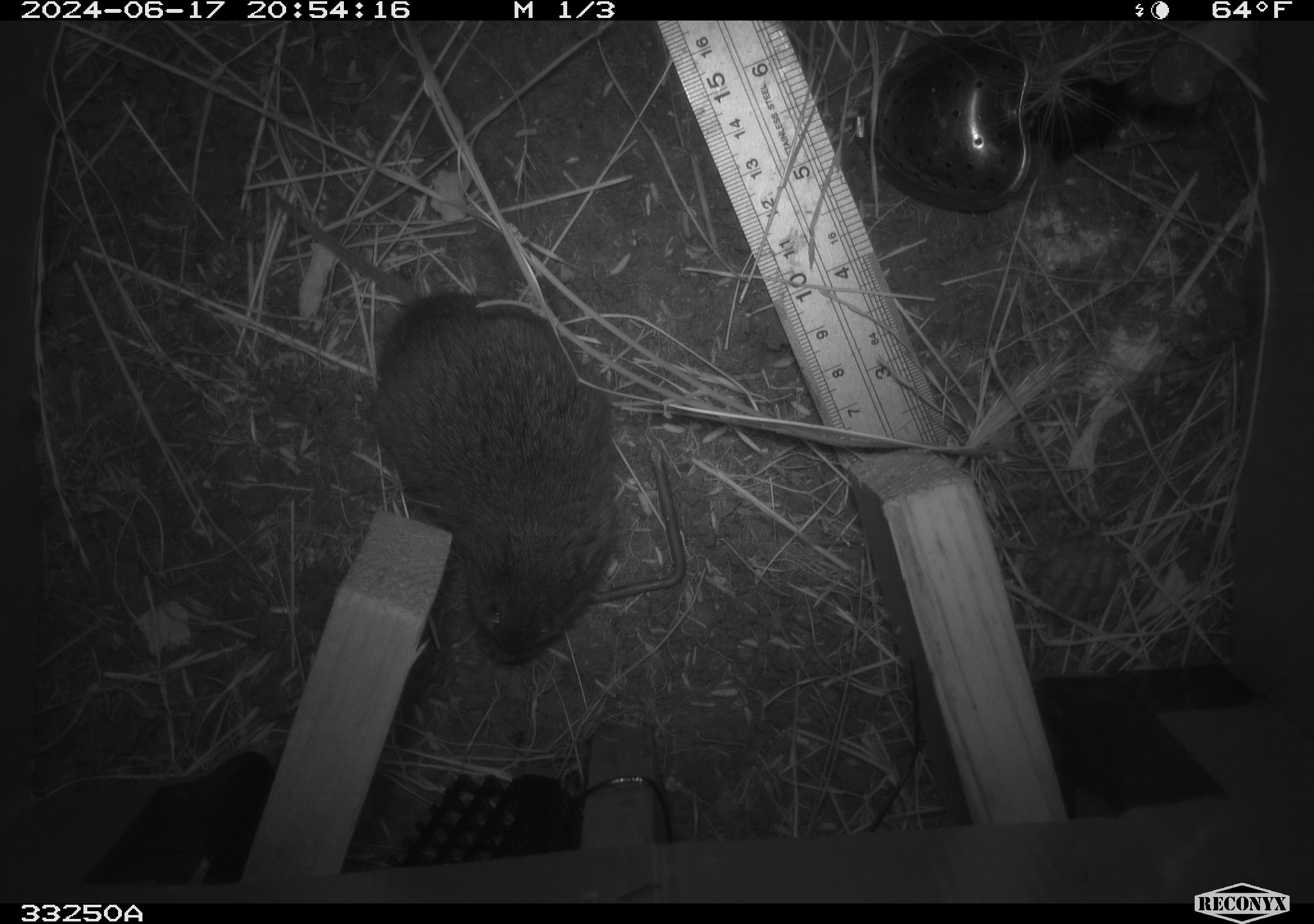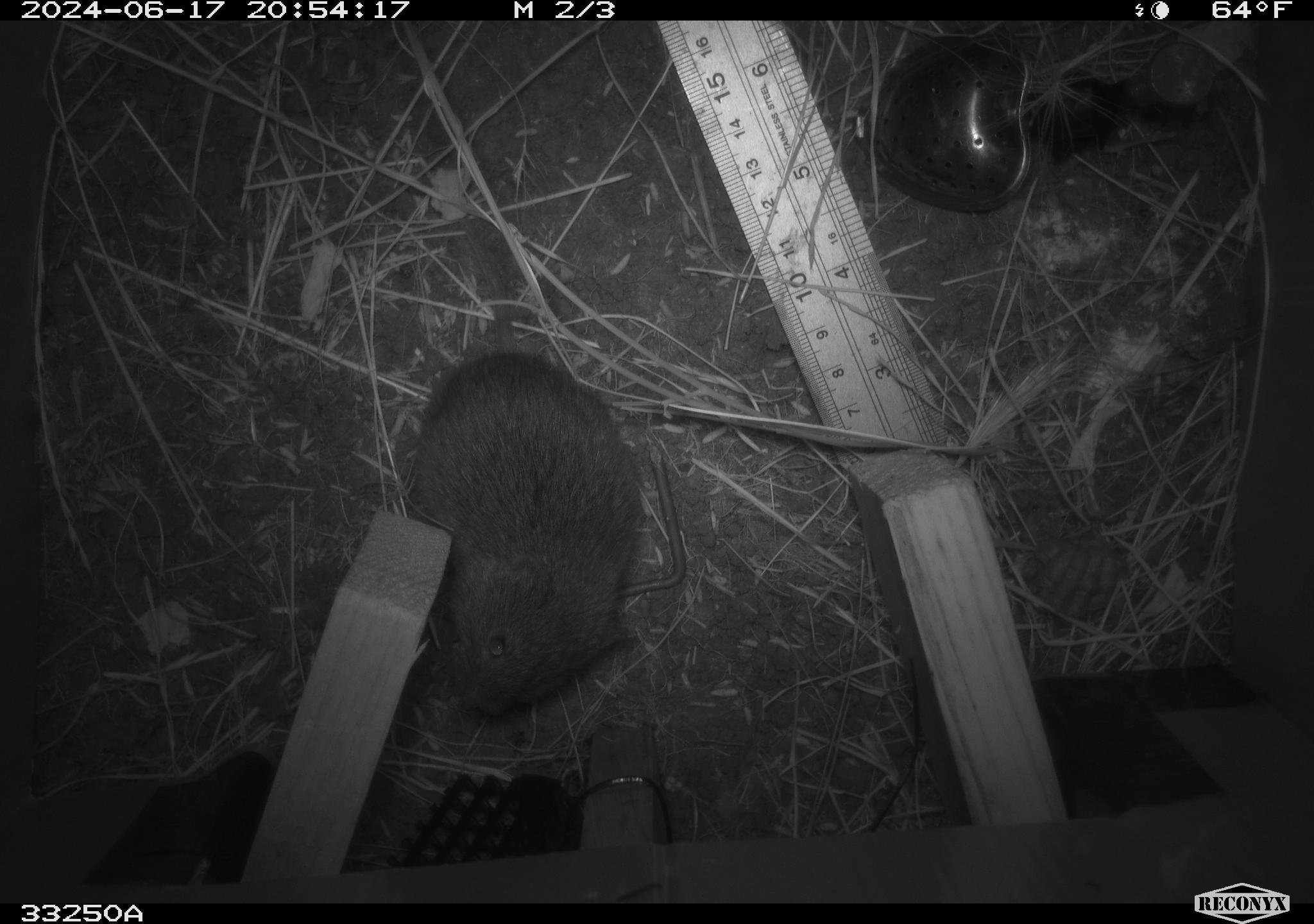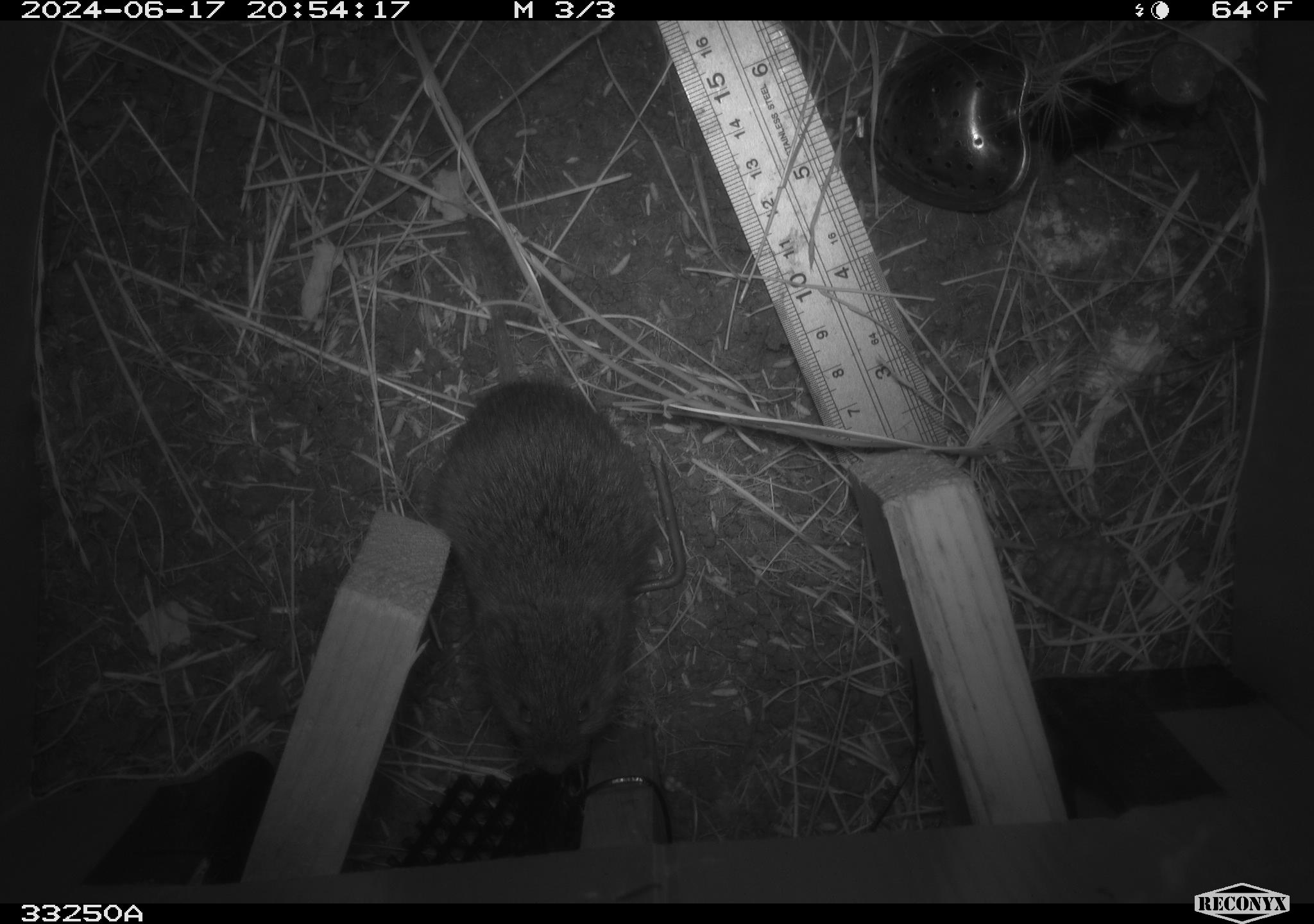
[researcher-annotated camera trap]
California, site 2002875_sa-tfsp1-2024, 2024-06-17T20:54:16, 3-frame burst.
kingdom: Animalia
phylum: Chordata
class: Mammalia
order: Rodentia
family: Cricetidae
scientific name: Arvicolinae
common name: voles, lemmings, and muskrats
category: arvicolinae subfamily